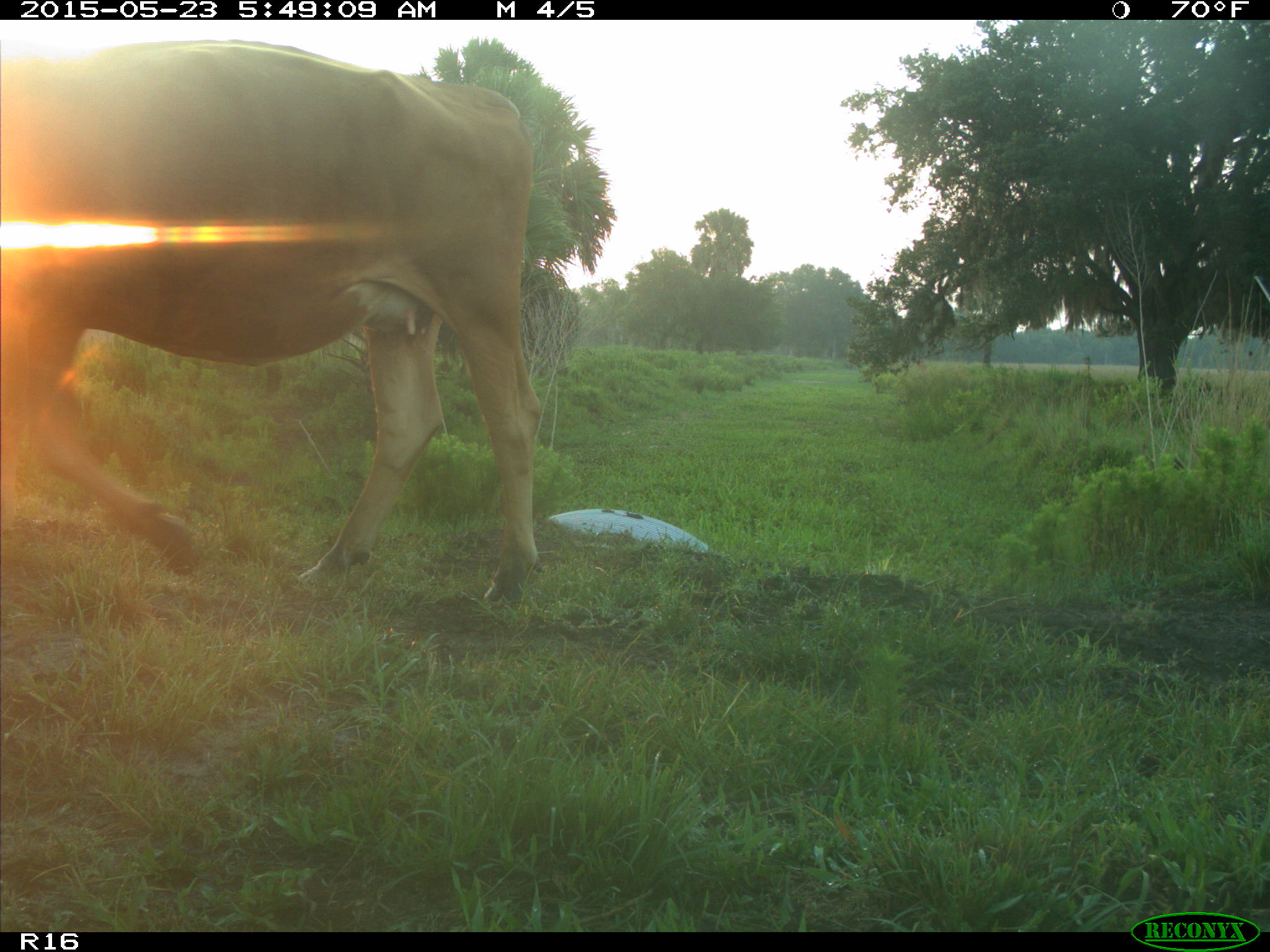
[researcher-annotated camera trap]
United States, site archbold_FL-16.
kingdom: Animalia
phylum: Chordata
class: Mammalia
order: Artiodactyla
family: Bovidae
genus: Bos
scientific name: Bos taurus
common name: domestic cow